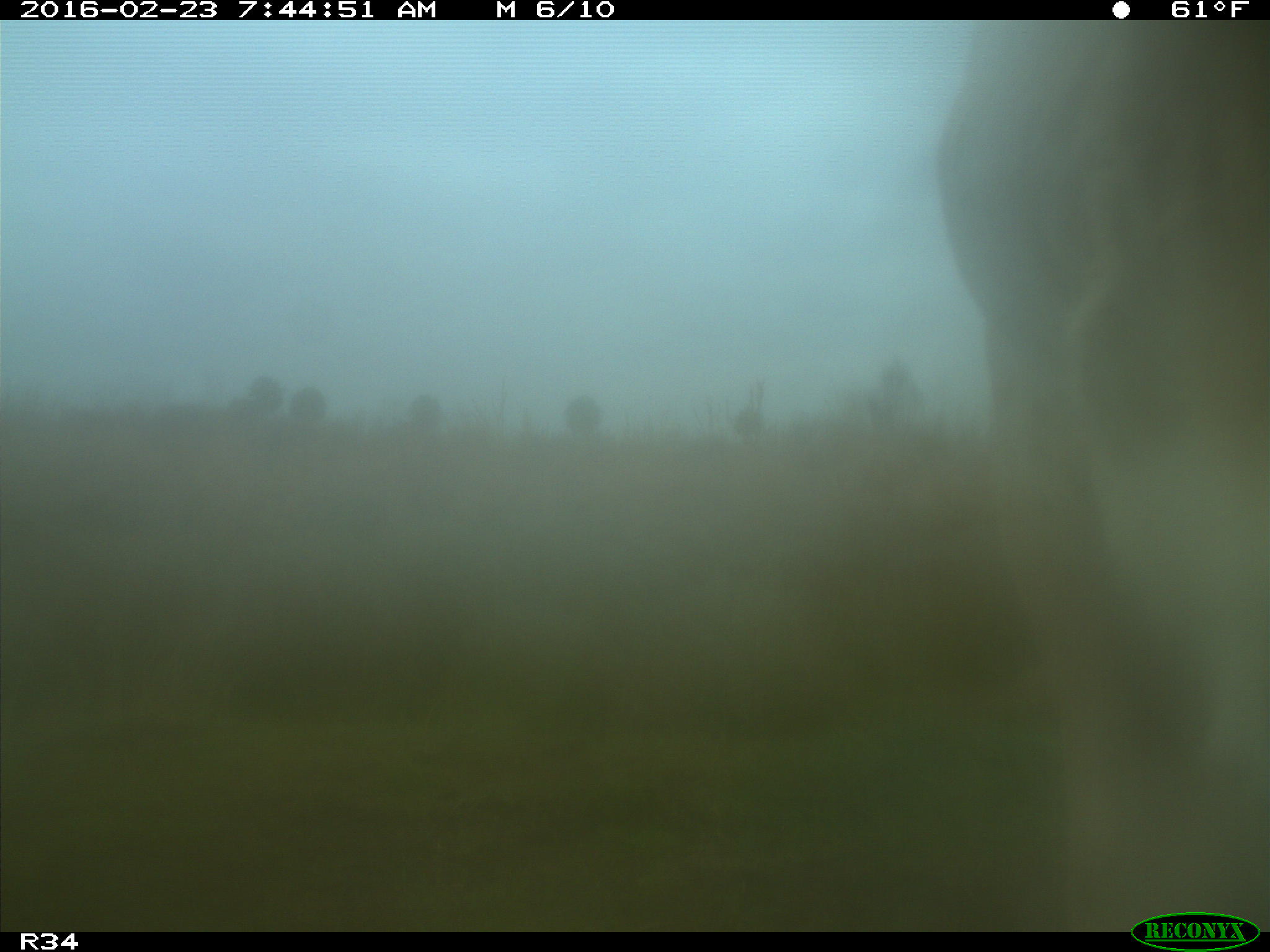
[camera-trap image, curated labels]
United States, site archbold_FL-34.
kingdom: Animalia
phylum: Chordata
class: Mammalia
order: Artiodactyla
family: Bovidae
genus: Bos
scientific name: Bos taurus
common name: domestic cow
Bos taurus (domestic cow).